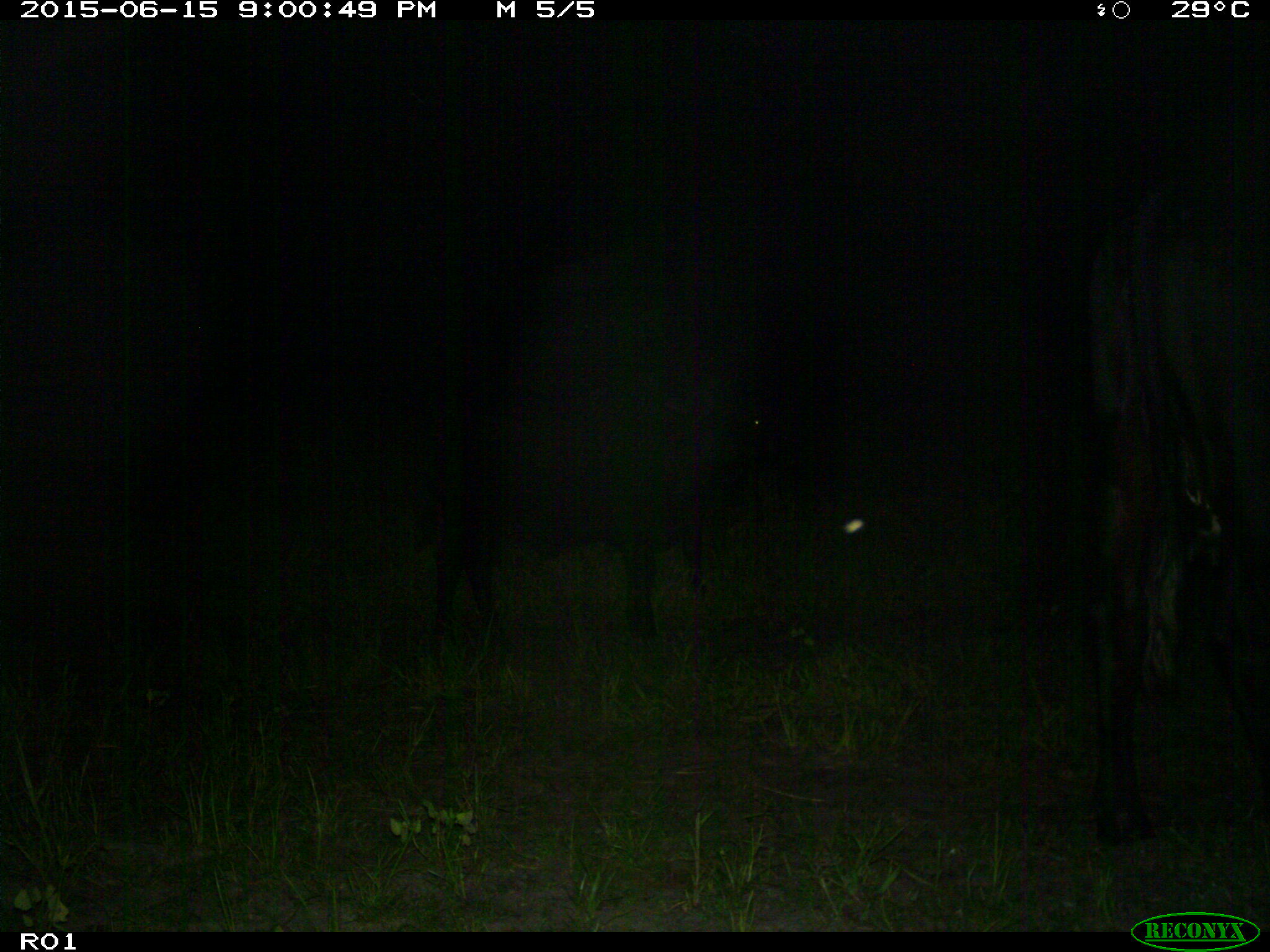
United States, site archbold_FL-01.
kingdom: Animalia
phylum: Chordata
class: Mammalia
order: Artiodactyla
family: Bovidae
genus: Bos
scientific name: Bos taurus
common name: domestic cow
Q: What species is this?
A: Bos taurus (domestic cow).